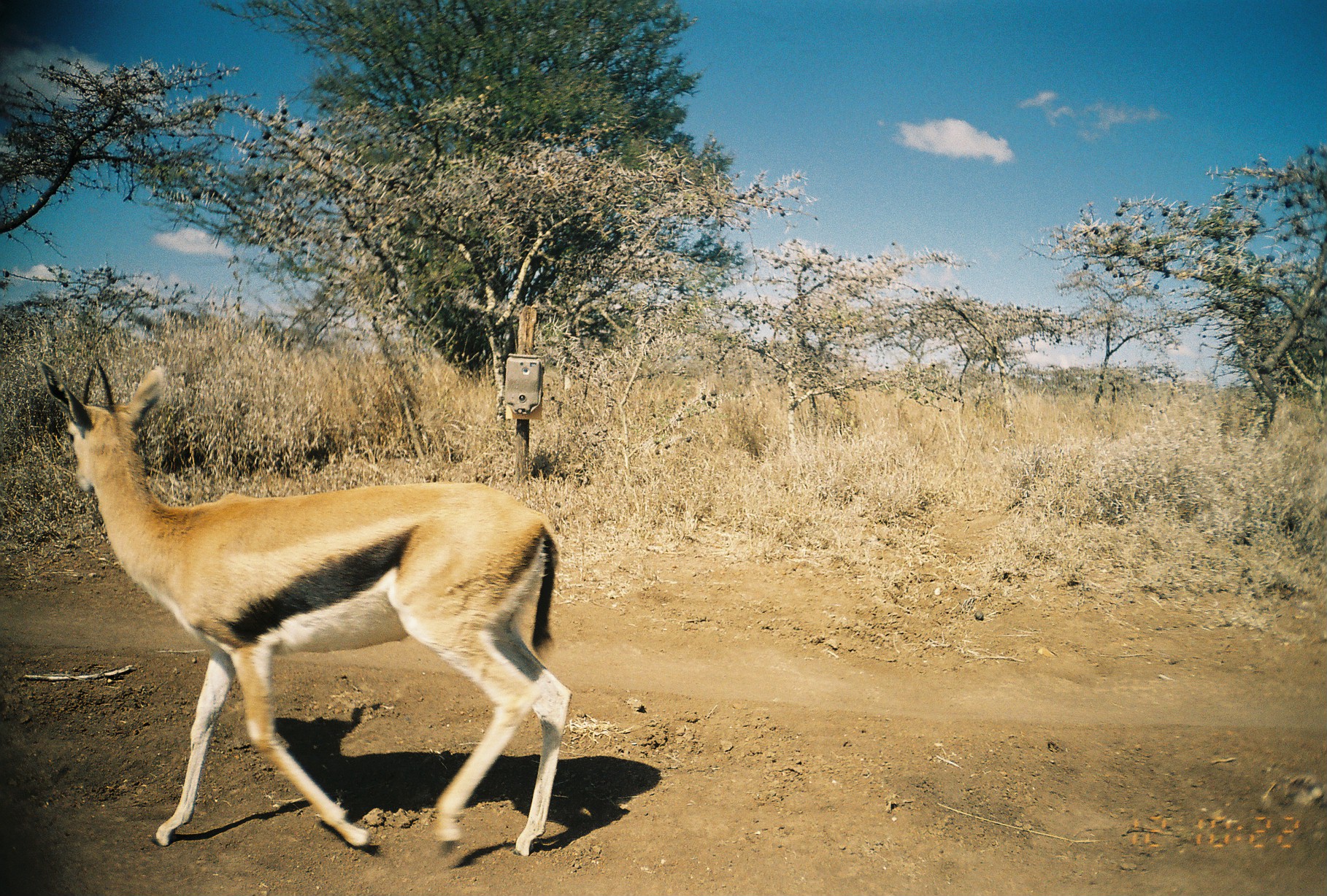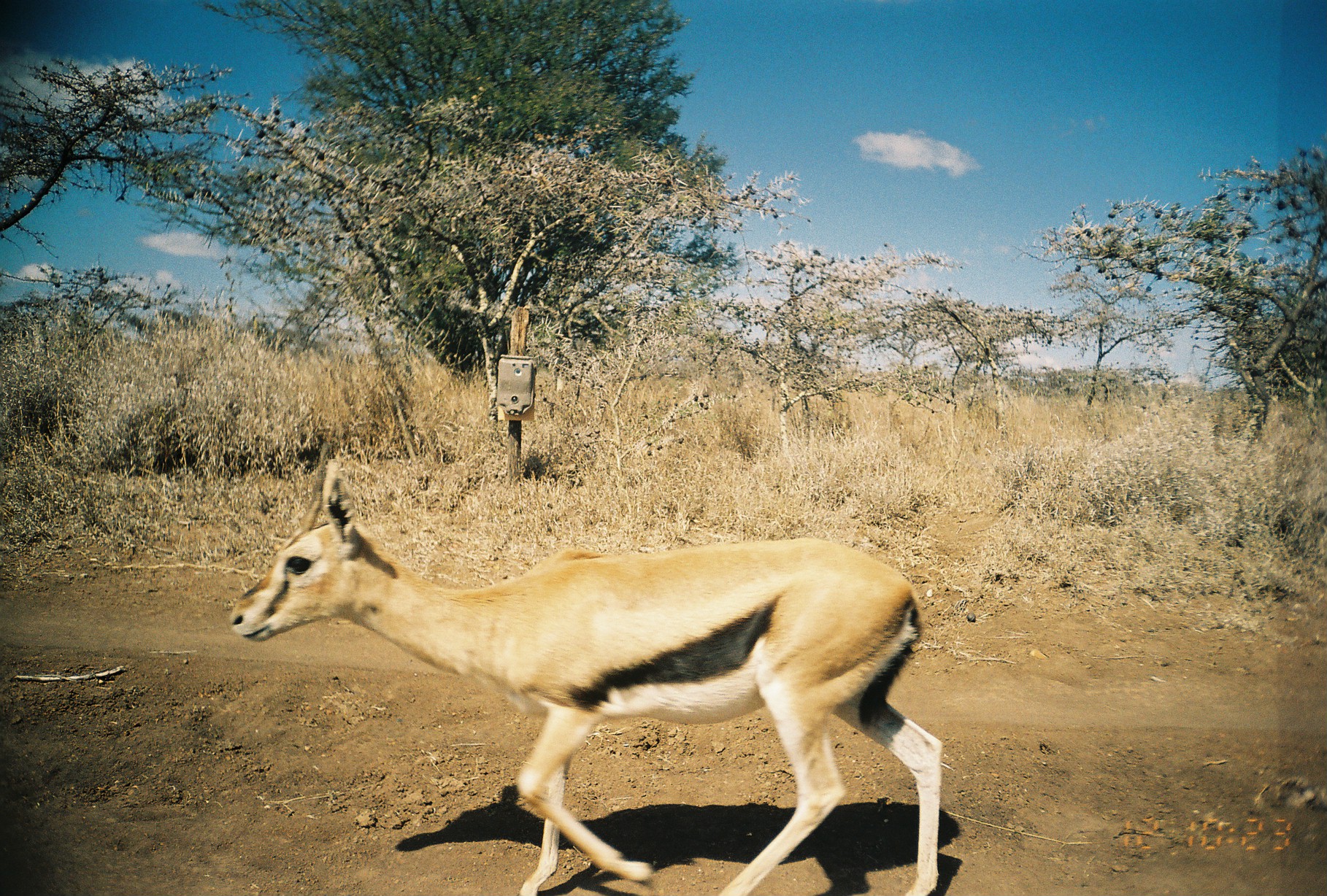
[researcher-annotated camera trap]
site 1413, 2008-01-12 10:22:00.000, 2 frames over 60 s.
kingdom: Animalia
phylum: Chordata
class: Mammalia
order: Artiodactyla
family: Bovidae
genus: Eudorcas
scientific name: Eudorcas rufifrons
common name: red-fronted gazelle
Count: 1.